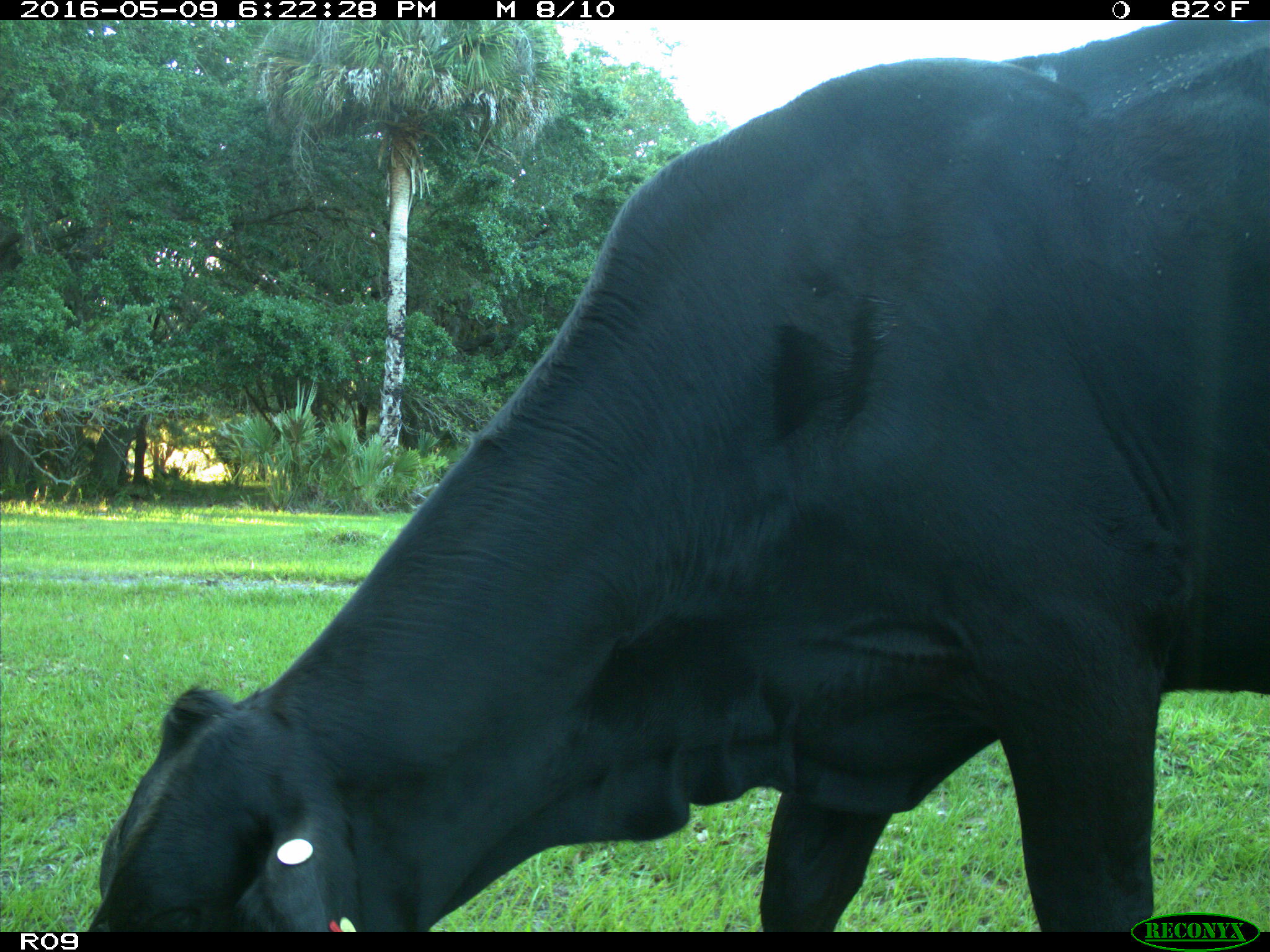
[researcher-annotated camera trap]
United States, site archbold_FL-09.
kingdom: Animalia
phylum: Chordata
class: Mammalia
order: Artiodactyla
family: Bovidae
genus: Bos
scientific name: Bos taurus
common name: domestic cow